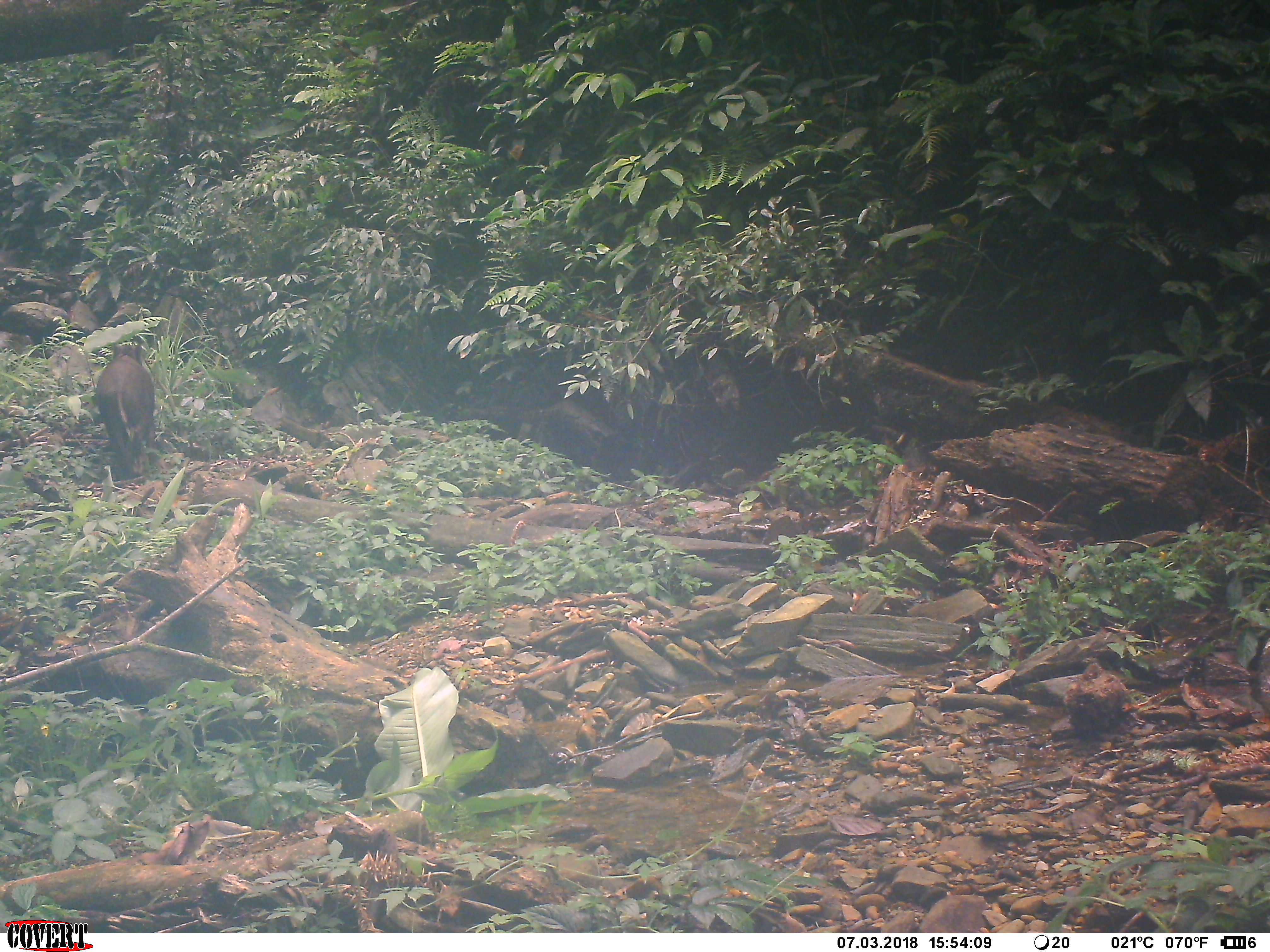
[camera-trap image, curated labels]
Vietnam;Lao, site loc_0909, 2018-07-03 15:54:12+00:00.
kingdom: Animalia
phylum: Chordata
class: Mammalia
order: Artiodactyla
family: Suidae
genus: Sus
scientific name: Sus scrofa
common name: eurasian wild pig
Eurasian wild pig (Sus scrofa). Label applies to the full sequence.